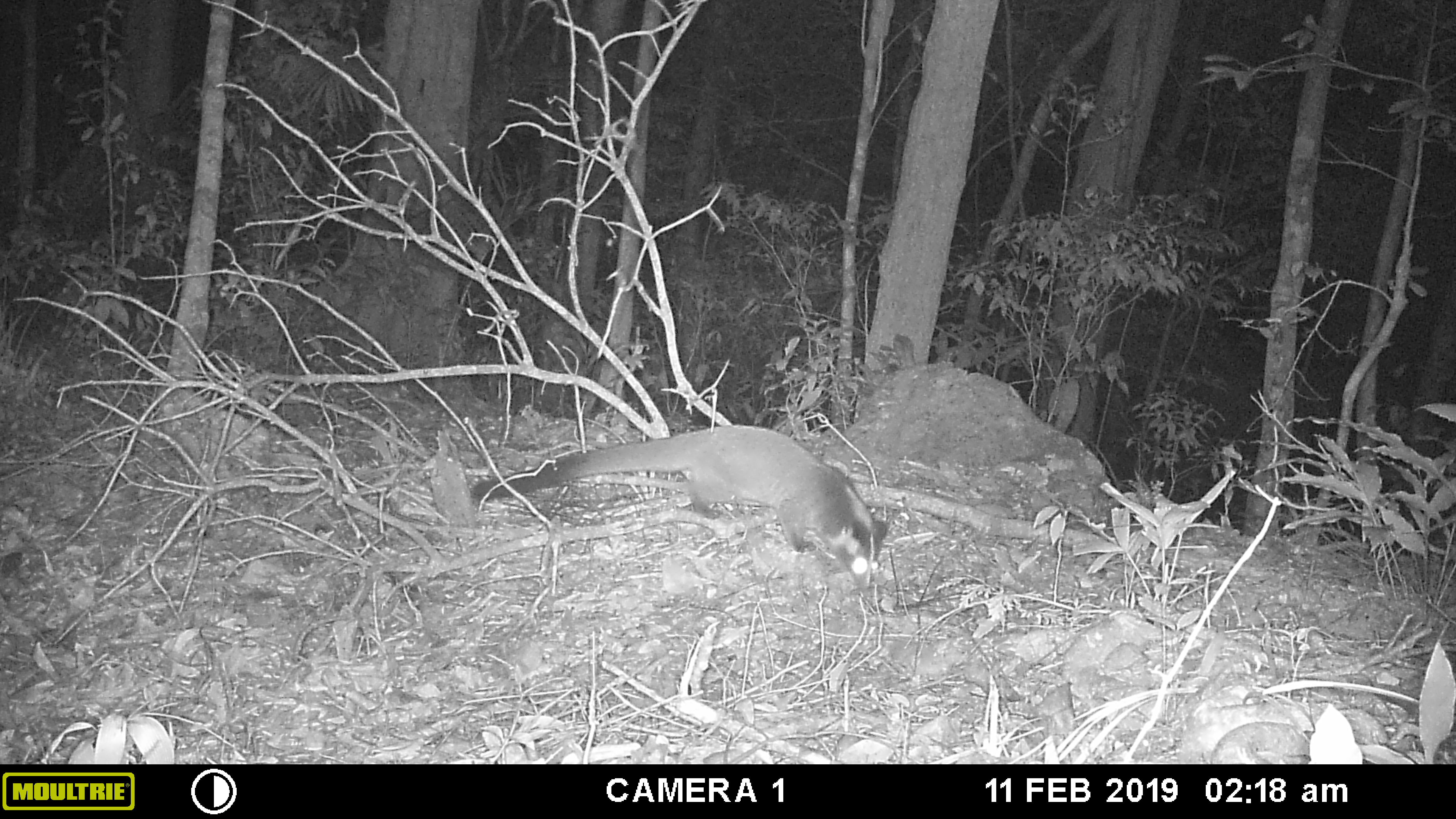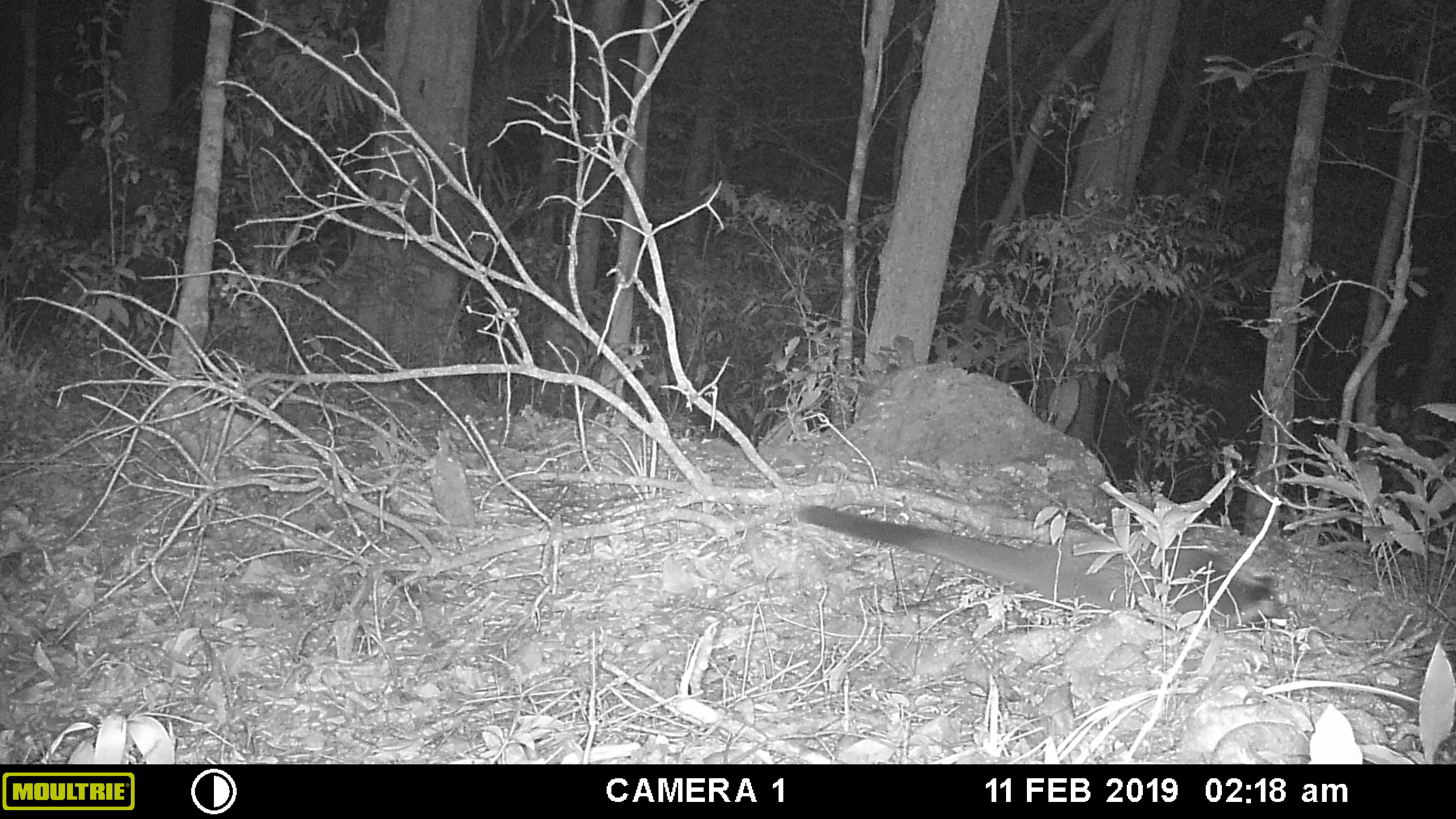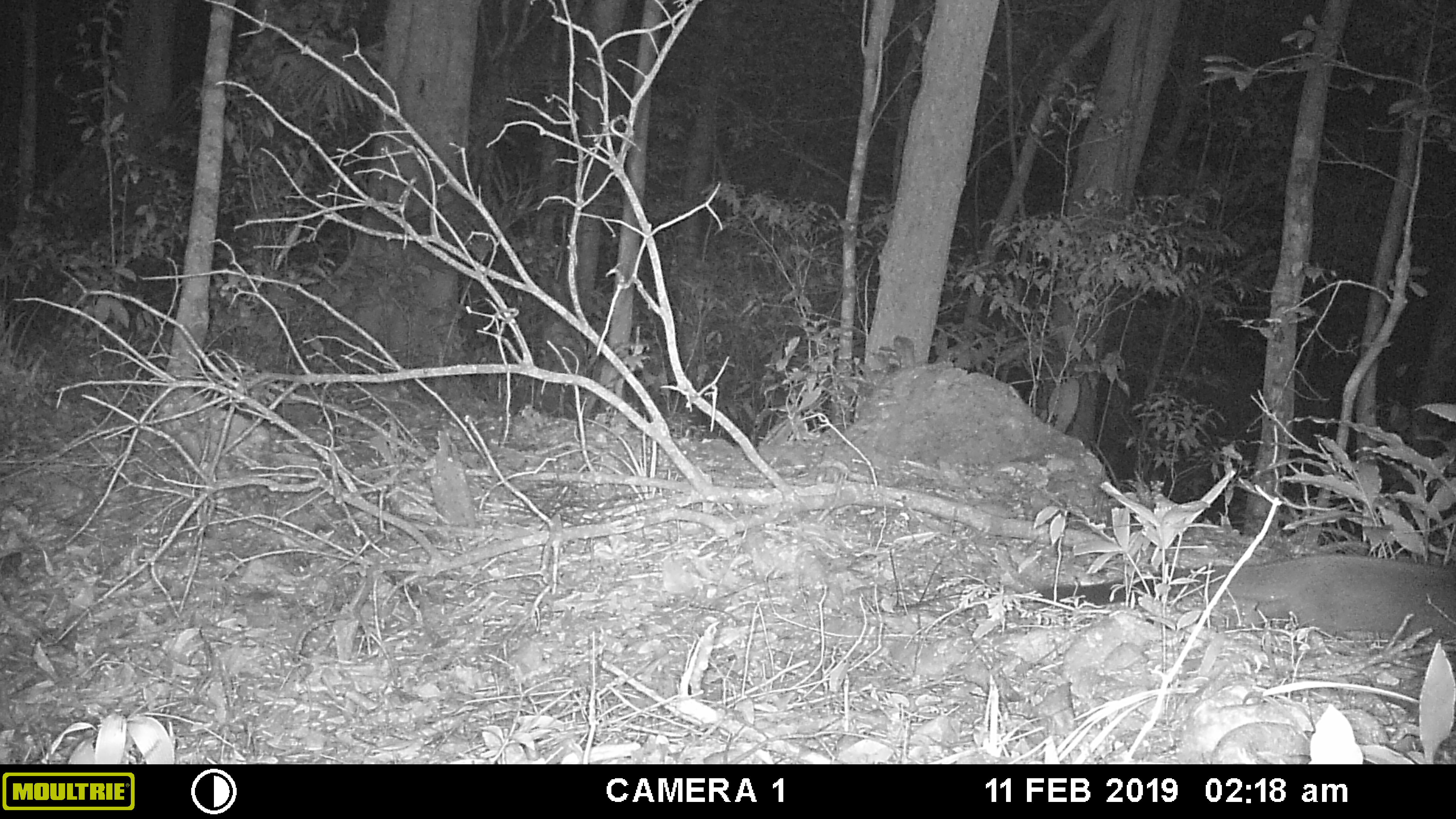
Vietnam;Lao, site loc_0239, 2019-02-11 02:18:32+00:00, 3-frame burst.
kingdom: Animalia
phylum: Chordata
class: Mammalia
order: Carnivora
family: Viverridae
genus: Paguma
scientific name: Paguma larvata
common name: masked palm civet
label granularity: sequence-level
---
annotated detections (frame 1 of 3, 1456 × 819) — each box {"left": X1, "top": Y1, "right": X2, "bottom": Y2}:
masked palm civet: {"left": 470, "top": 423, "right": 888, "bottom": 590}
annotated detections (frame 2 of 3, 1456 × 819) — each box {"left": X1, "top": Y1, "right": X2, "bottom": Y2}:
masked palm civet: {"left": 795, "top": 502, "right": 1285, "bottom": 627}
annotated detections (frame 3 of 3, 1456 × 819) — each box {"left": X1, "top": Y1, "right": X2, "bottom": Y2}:
masked palm civet: {"left": 1036, "top": 553, "right": 1454, "bottom": 641}